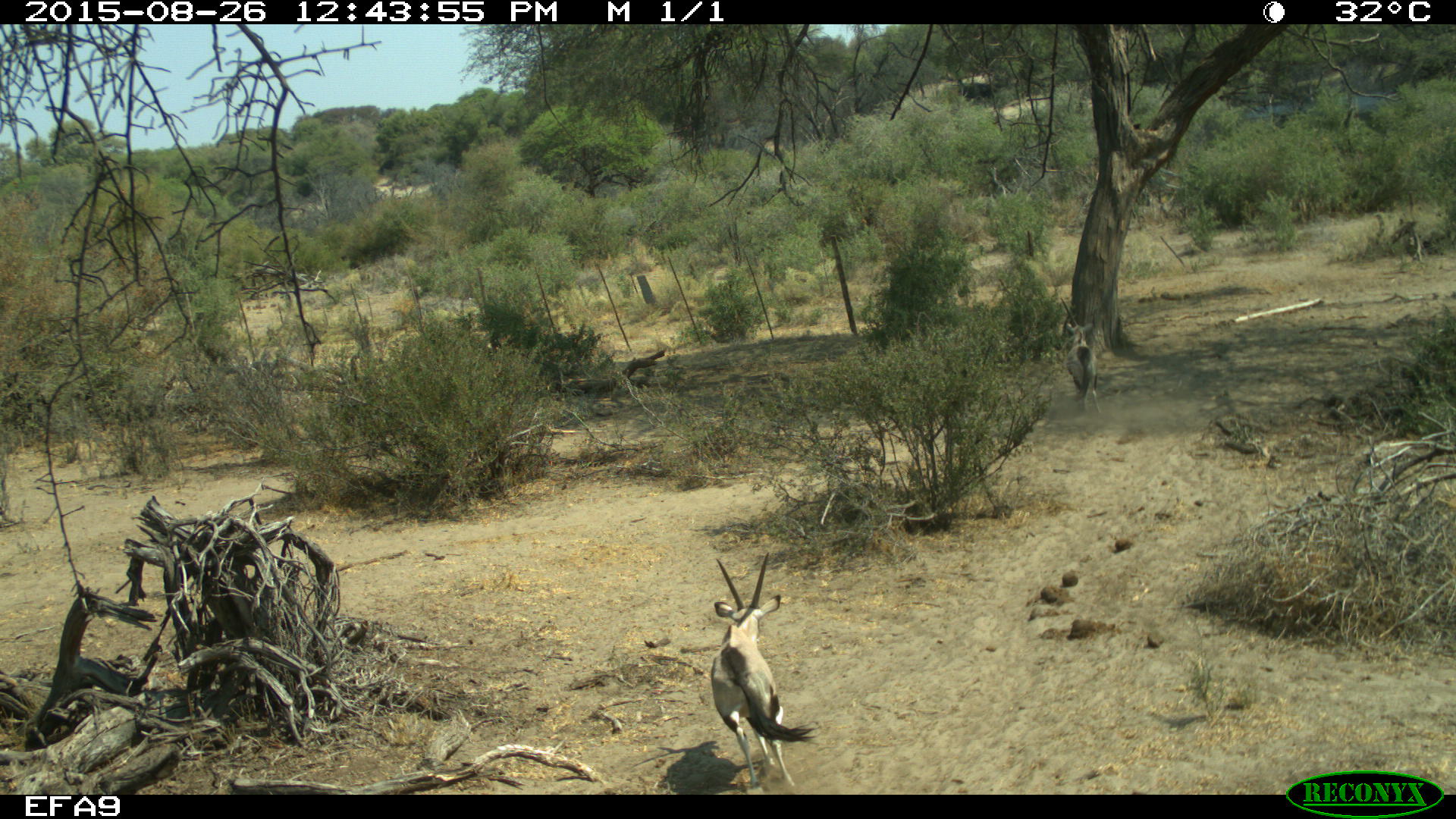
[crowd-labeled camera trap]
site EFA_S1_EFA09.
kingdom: Animalia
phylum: Chordata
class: Mammalia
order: Artiodactyla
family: Bovidae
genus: Oryx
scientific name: Oryx gazella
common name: gemsbok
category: oryx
Oryx (gemsbok) (Oryx gazella), count 2. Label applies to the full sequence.